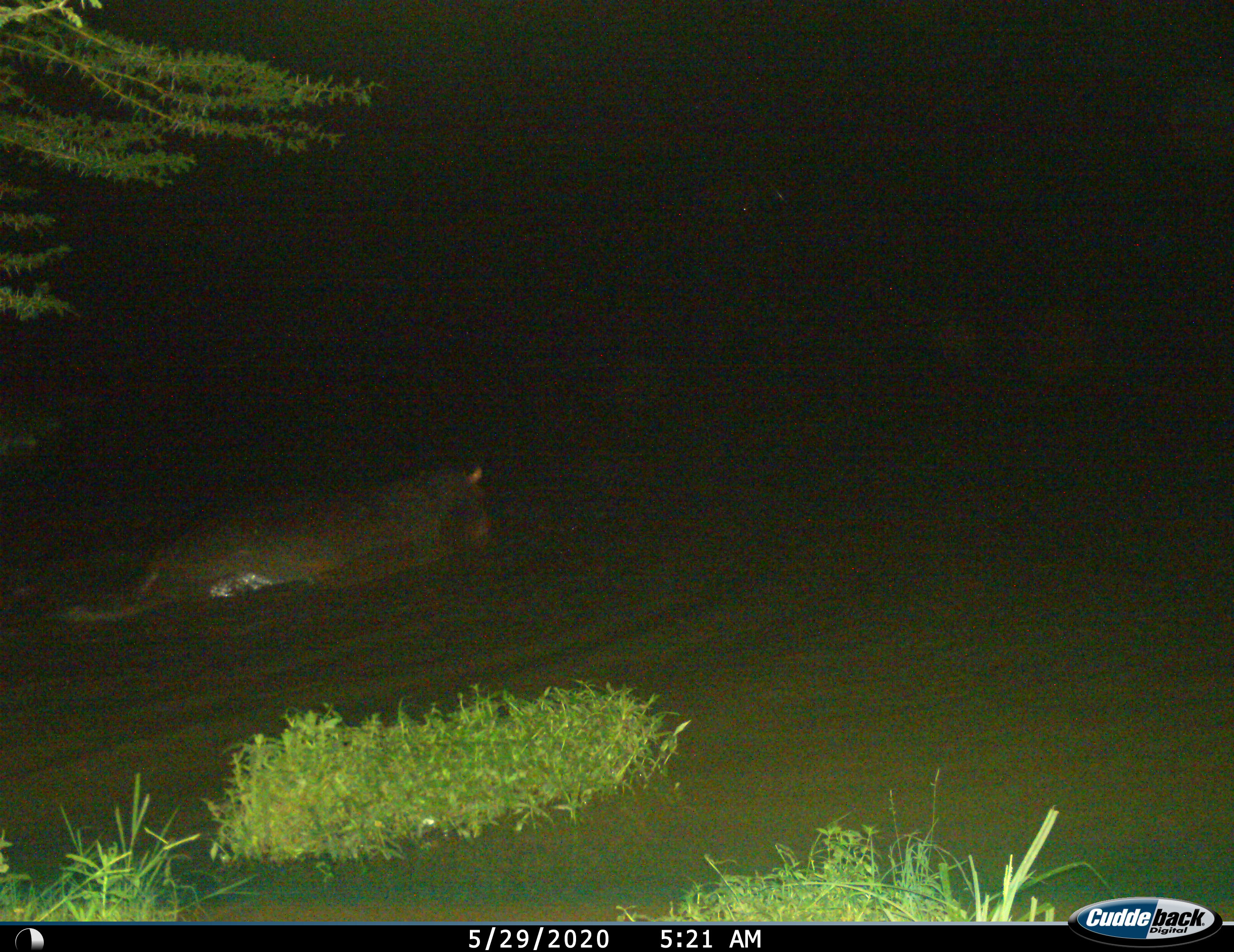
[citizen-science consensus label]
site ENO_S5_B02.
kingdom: Animalia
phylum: Chordata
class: Mammalia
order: Artiodactyla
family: Hippopotamidae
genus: Hippopotamus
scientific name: Hippopotamus amphibius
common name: hippopotamus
Hippopotamus (Hippopotamus amphibius), count 1. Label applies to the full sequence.